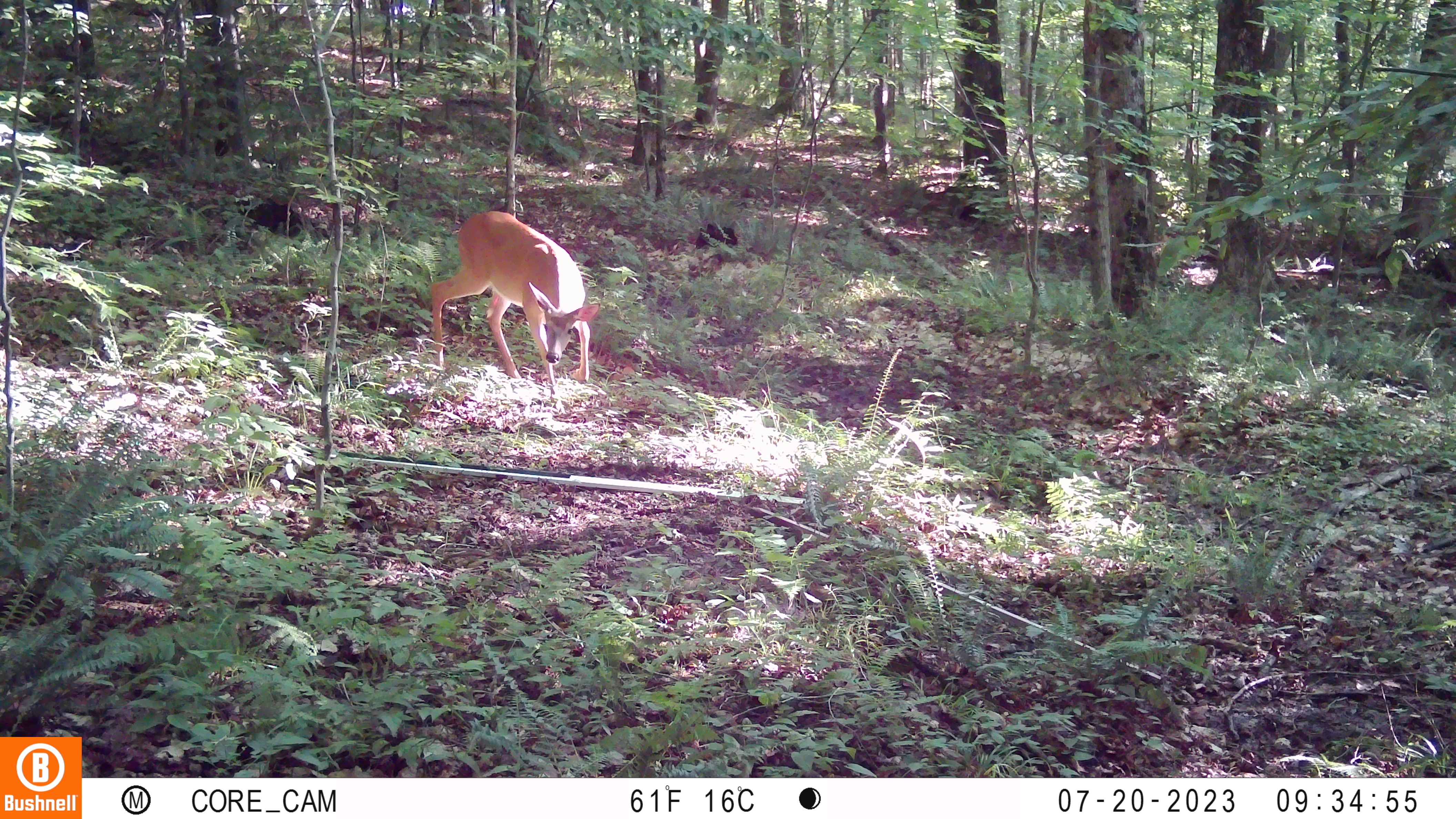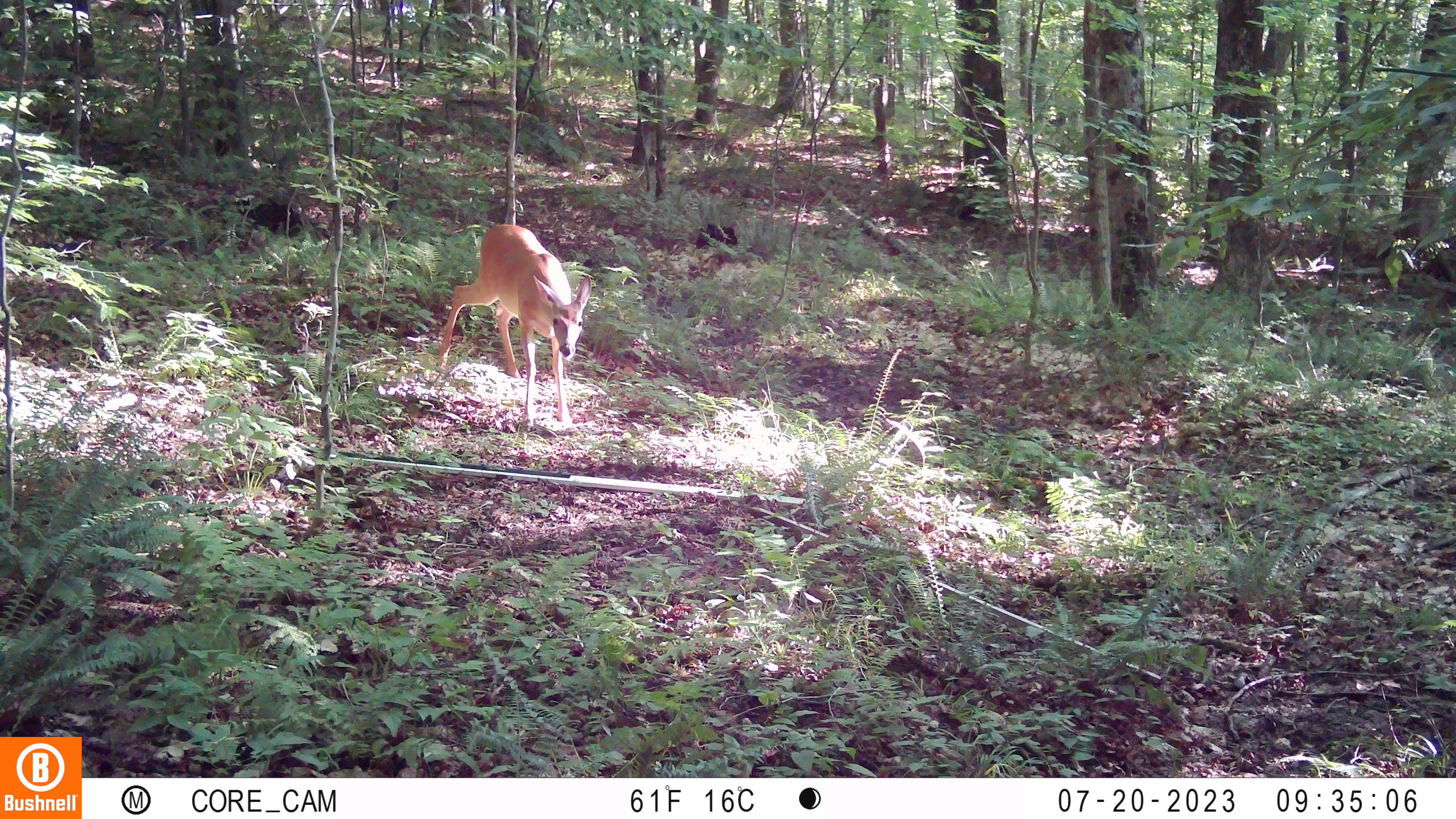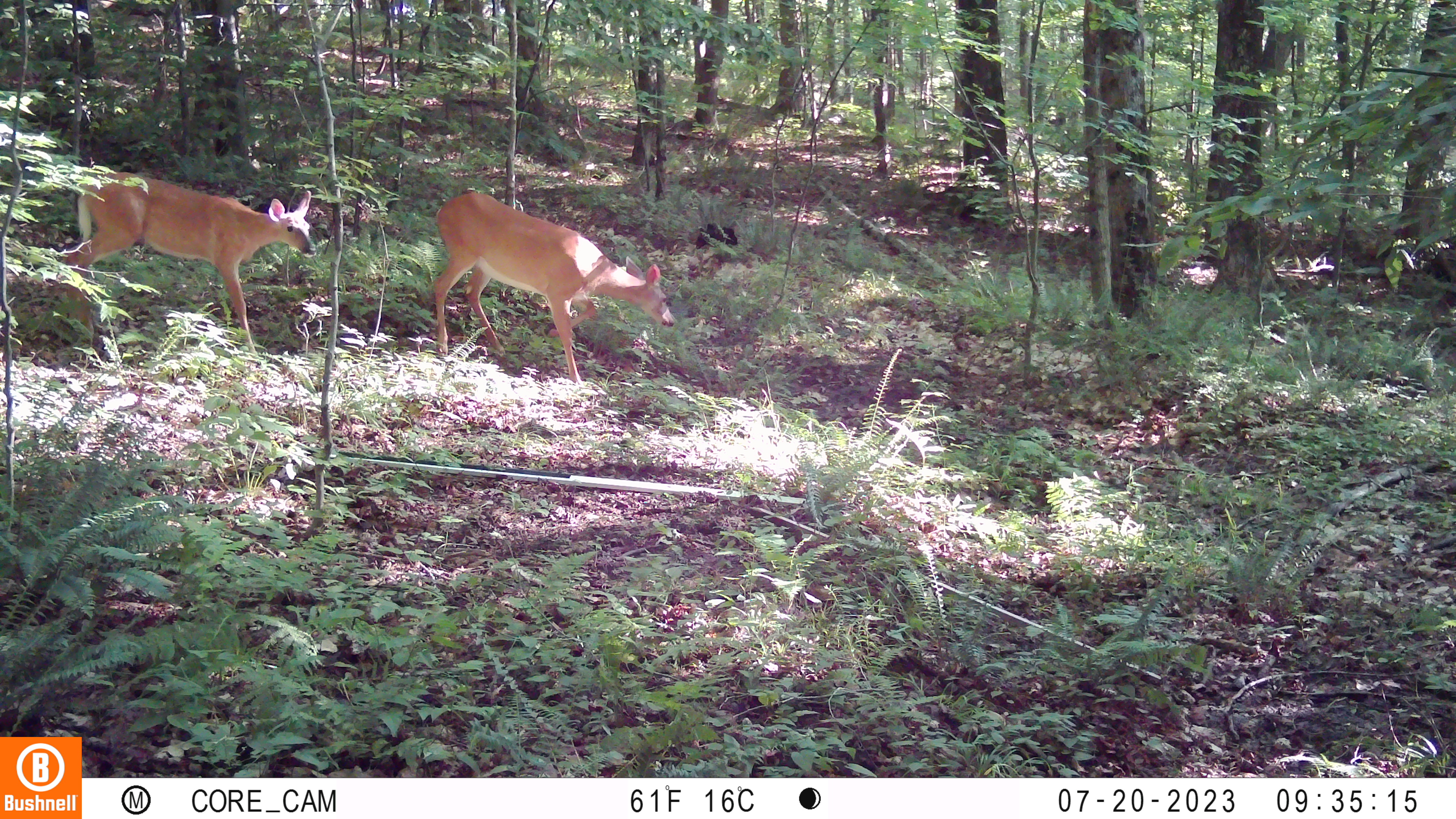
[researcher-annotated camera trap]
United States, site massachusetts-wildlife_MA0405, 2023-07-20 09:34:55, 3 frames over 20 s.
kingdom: Animalia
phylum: Chordata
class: Mammalia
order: Artiodactyla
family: Cervidae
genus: Odocoileus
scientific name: Odocoileus virginianus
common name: white-tailed deer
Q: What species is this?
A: White-tailed deer (Odocoileus virginianus).